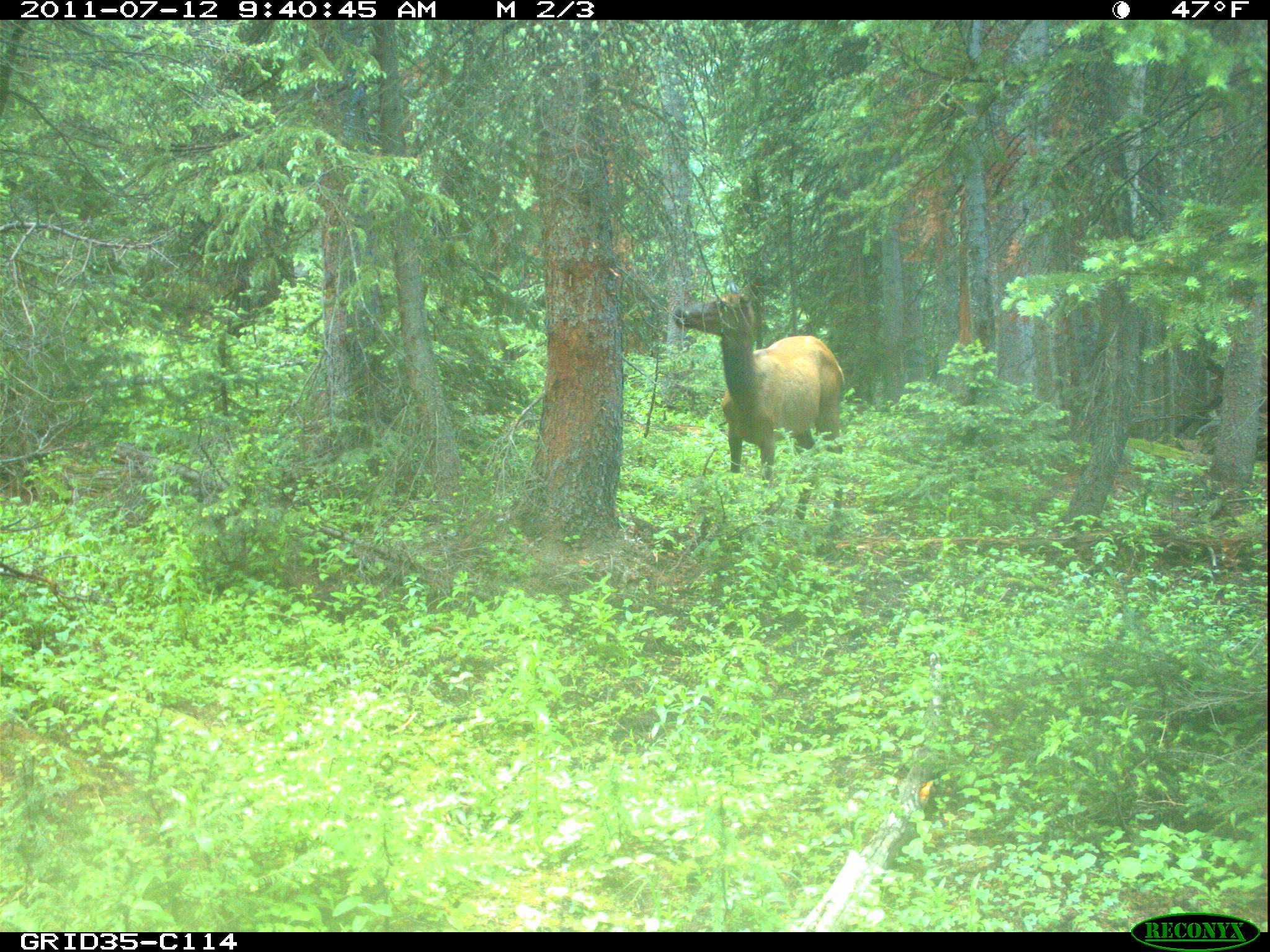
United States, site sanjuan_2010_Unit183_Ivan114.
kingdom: Animalia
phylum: Chordata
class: Mammalia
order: Artiodactyla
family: Cervidae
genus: Cervus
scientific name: Cervus elaphus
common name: red deer